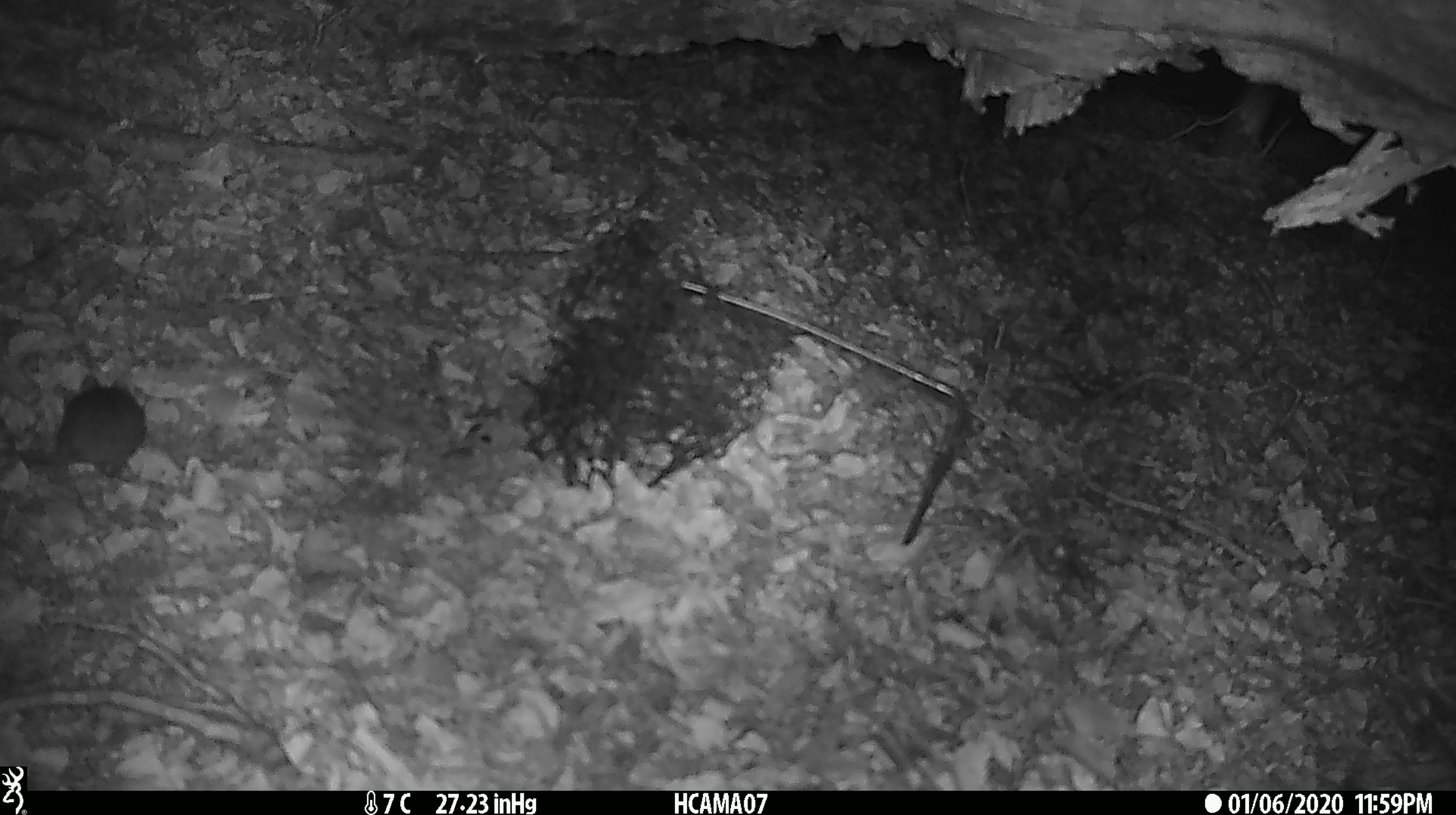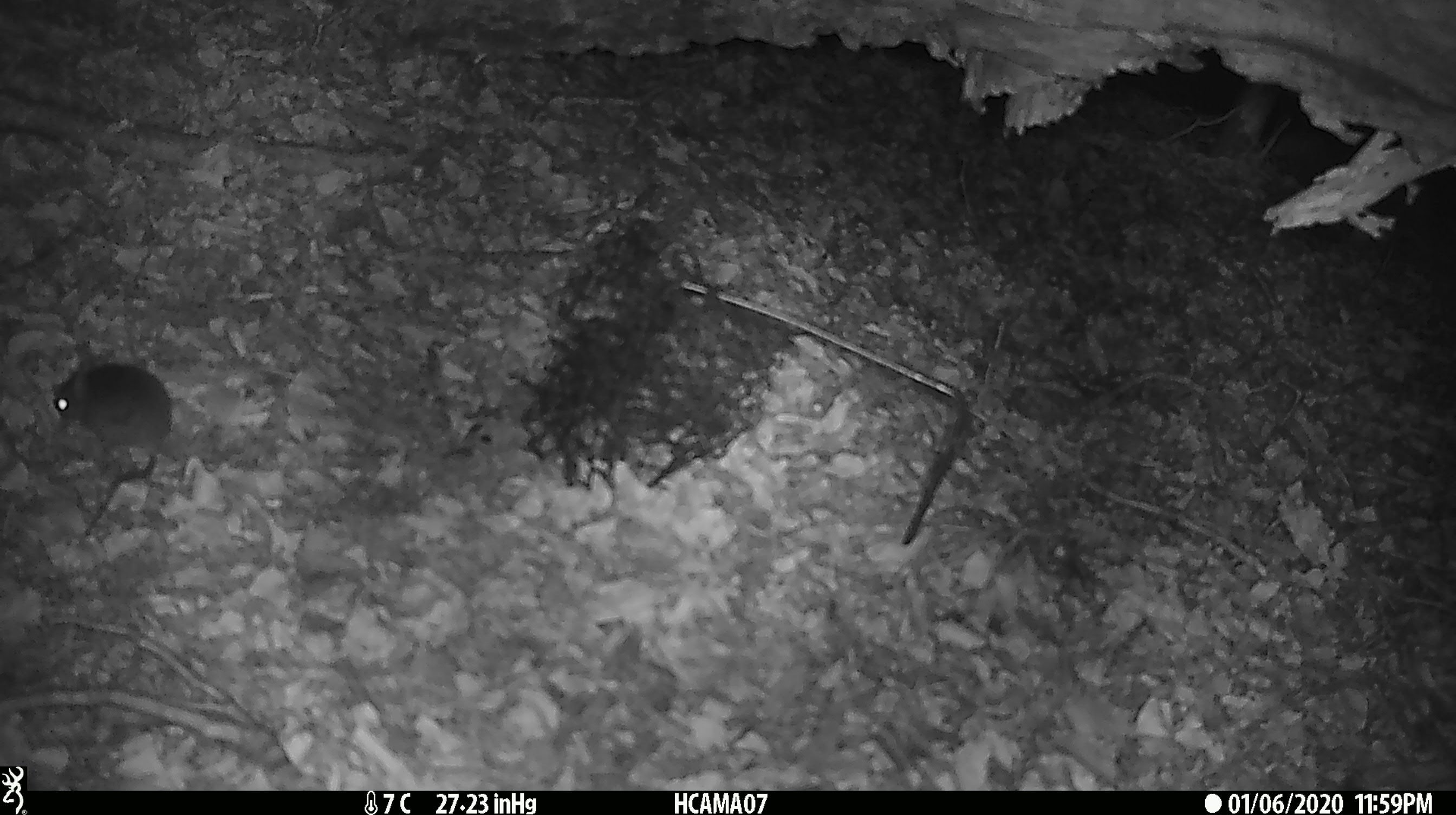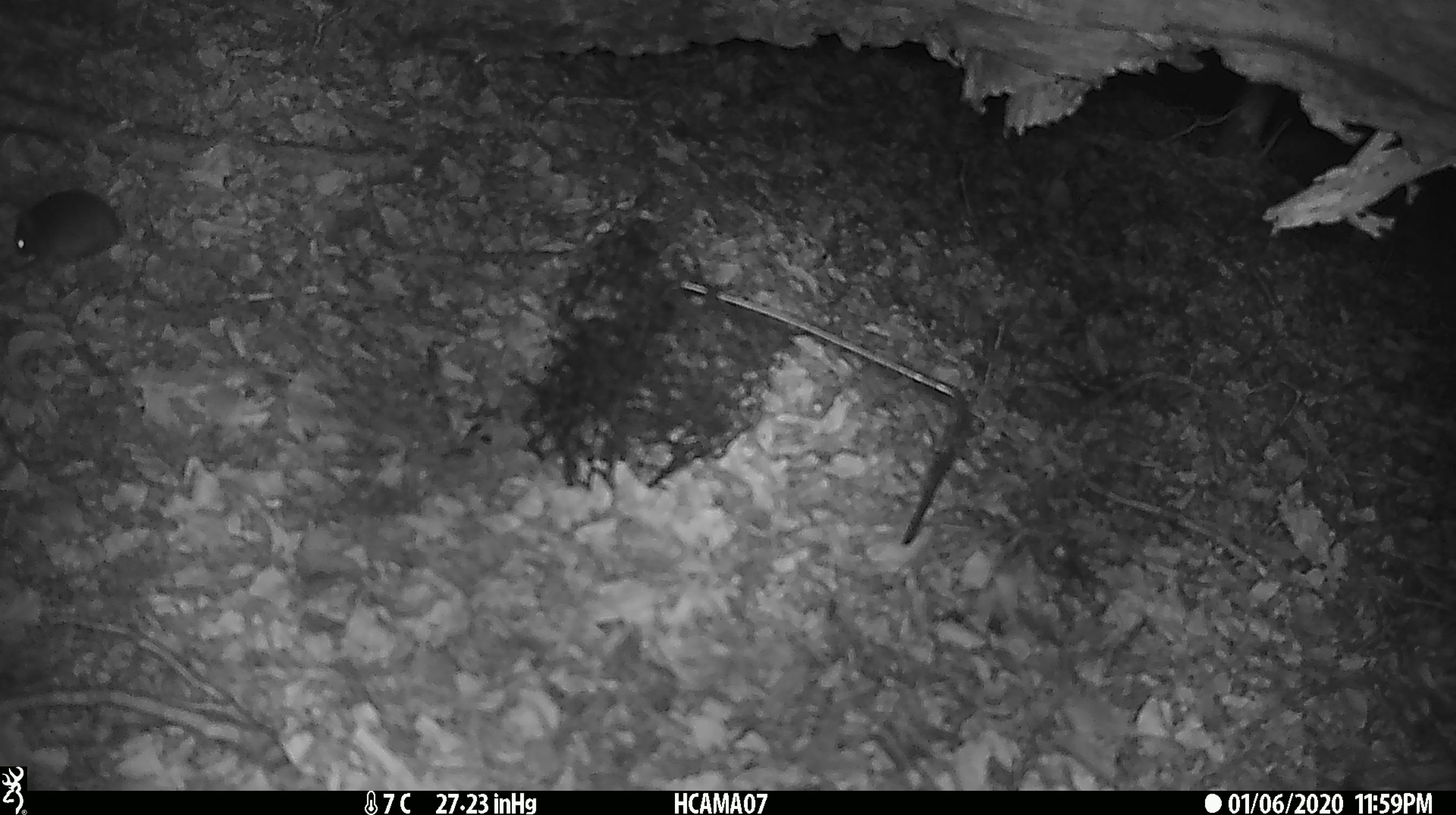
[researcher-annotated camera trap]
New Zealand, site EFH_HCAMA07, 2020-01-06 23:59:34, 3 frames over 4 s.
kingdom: Animalia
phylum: Chordata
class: Mammalia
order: Rodentia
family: Muridae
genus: Mus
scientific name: Mus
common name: mouse